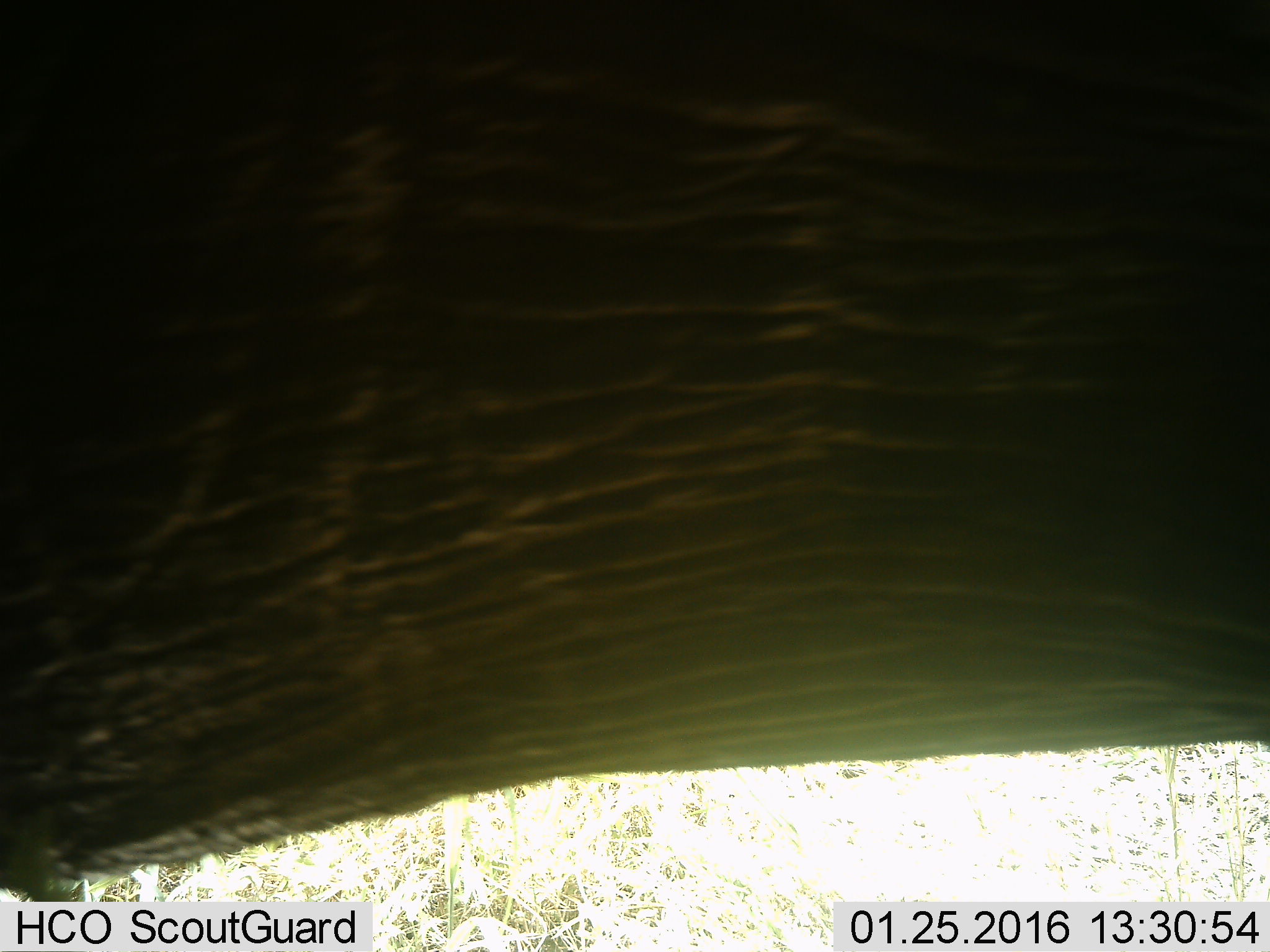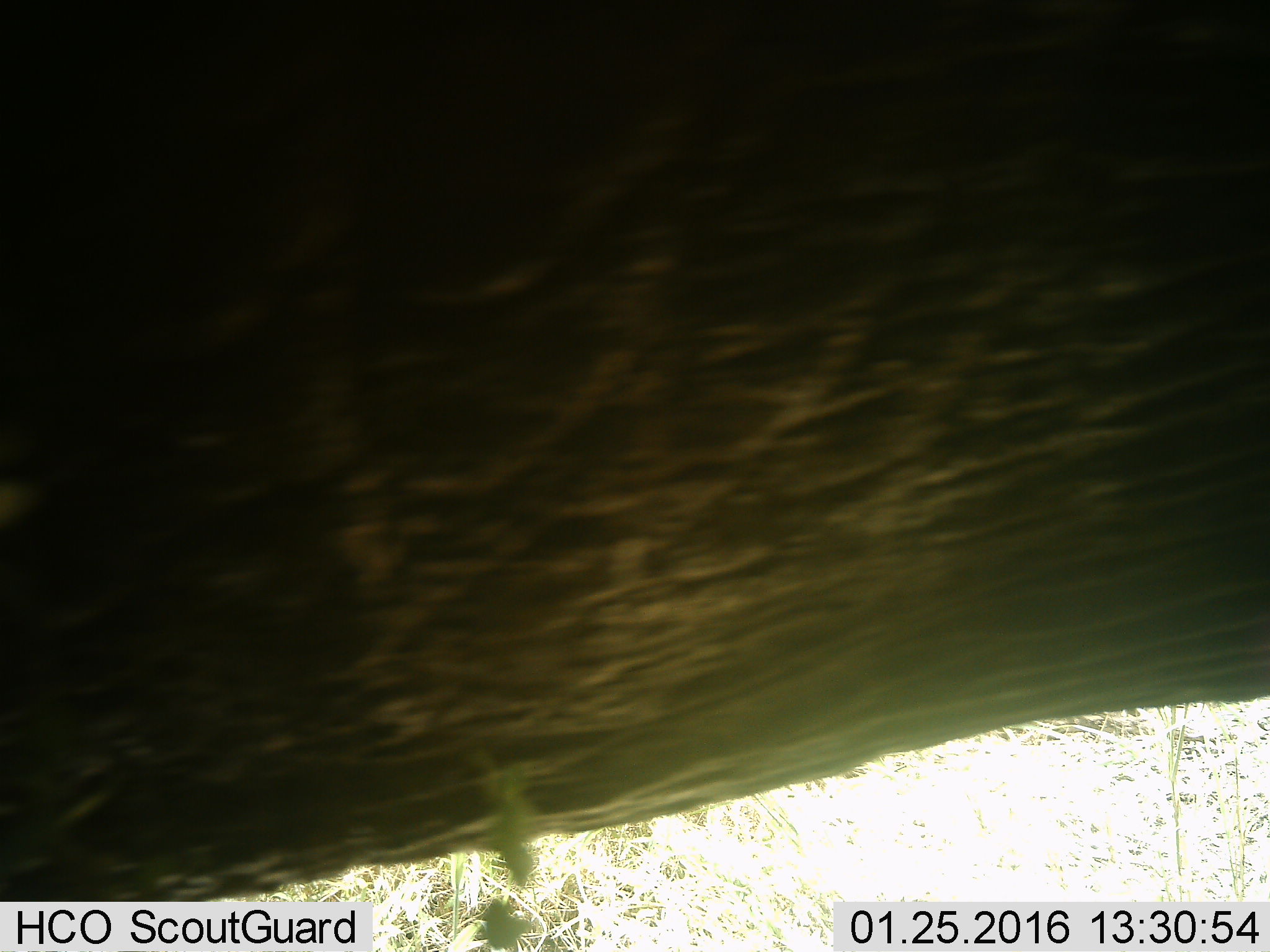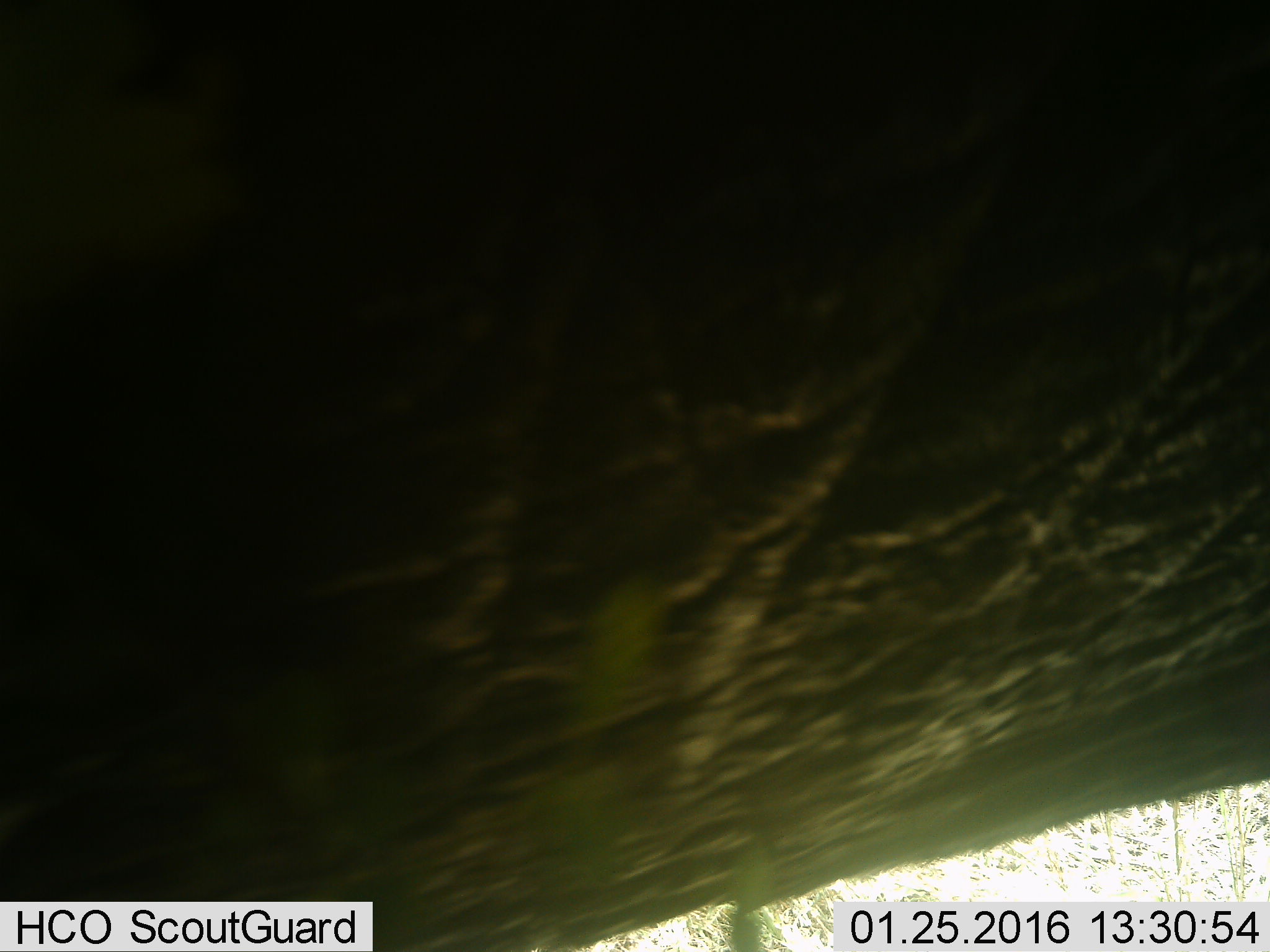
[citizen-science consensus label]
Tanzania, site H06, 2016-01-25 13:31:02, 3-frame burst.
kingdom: Animalia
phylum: Chordata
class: Mammalia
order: Proboscidea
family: Elephantidae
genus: Loxodonta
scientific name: Loxodonta africana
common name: african bush elephant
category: elephant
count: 1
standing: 70%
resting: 0%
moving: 30%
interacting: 0%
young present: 0%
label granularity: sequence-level